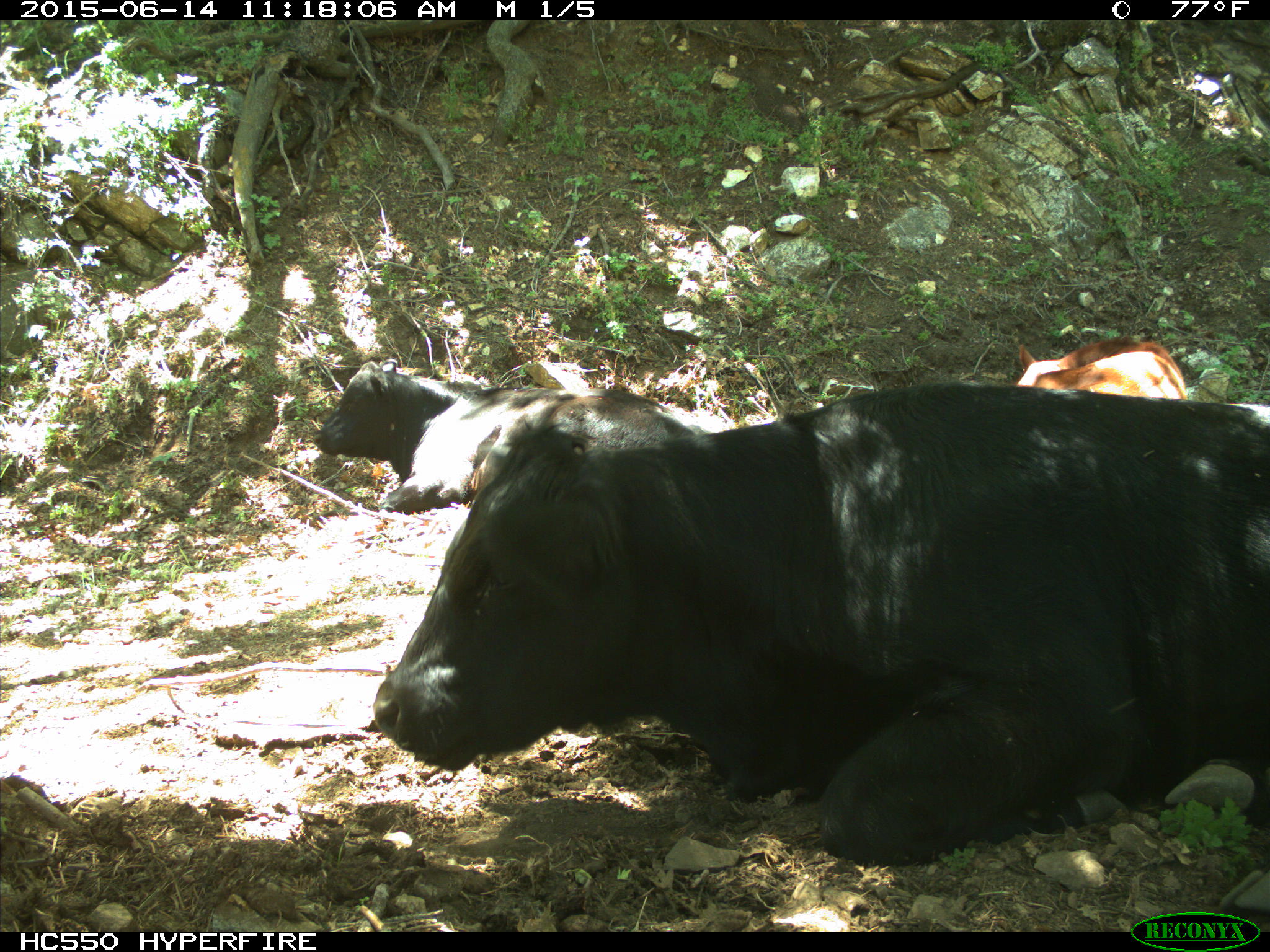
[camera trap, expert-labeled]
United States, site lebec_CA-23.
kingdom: Animalia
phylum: Chordata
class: Mammalia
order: Artiodactyla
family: Bovidae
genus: Bos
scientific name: Bos taurus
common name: domestic cow